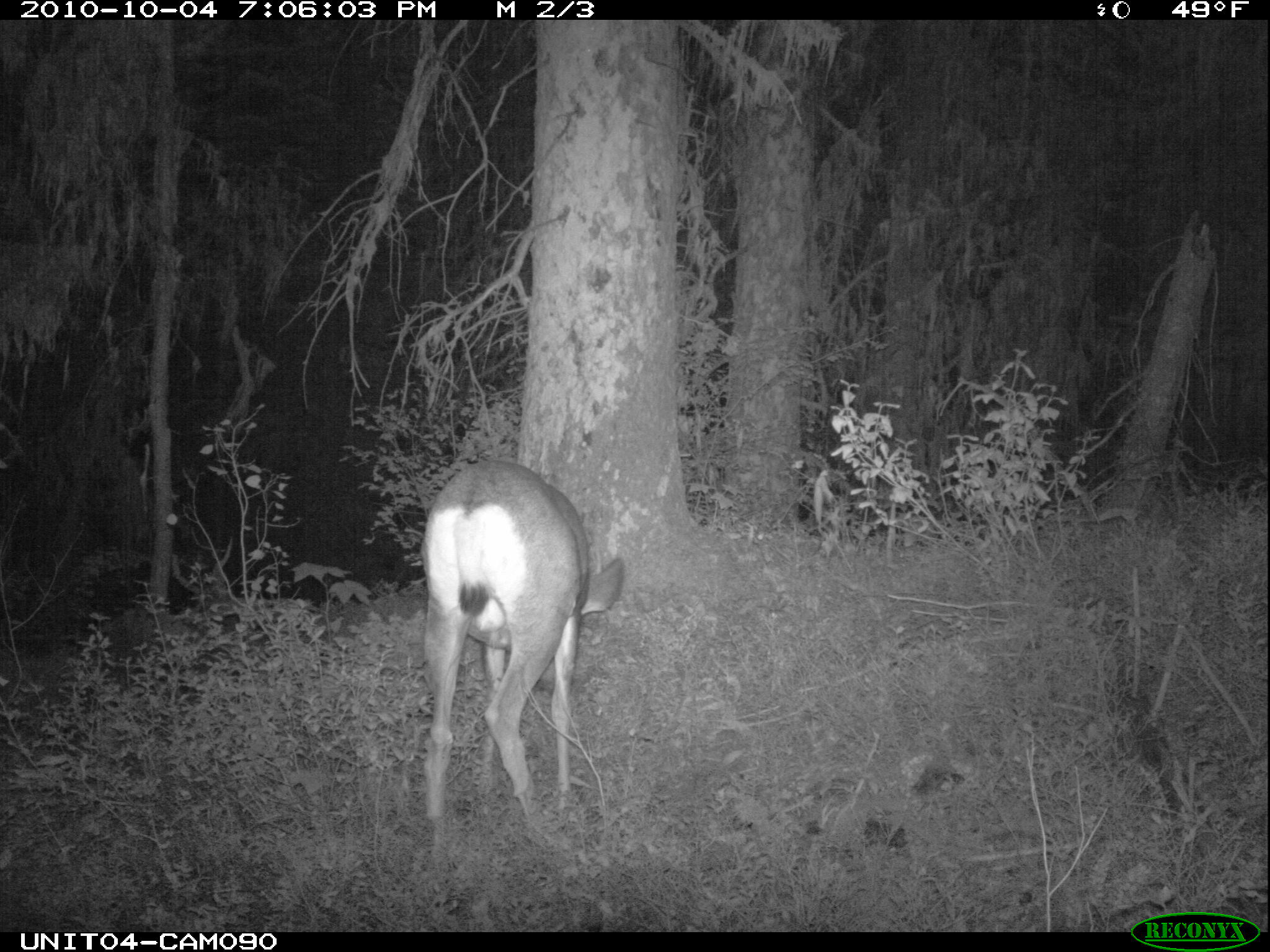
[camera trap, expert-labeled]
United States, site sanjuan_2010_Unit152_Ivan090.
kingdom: Animalia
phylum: Chordata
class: Mammalia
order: Artiodactyla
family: Cervidae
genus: Odocoileus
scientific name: Odocoileus hemionus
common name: mule deer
Odocoileus hemionus (mule deer).